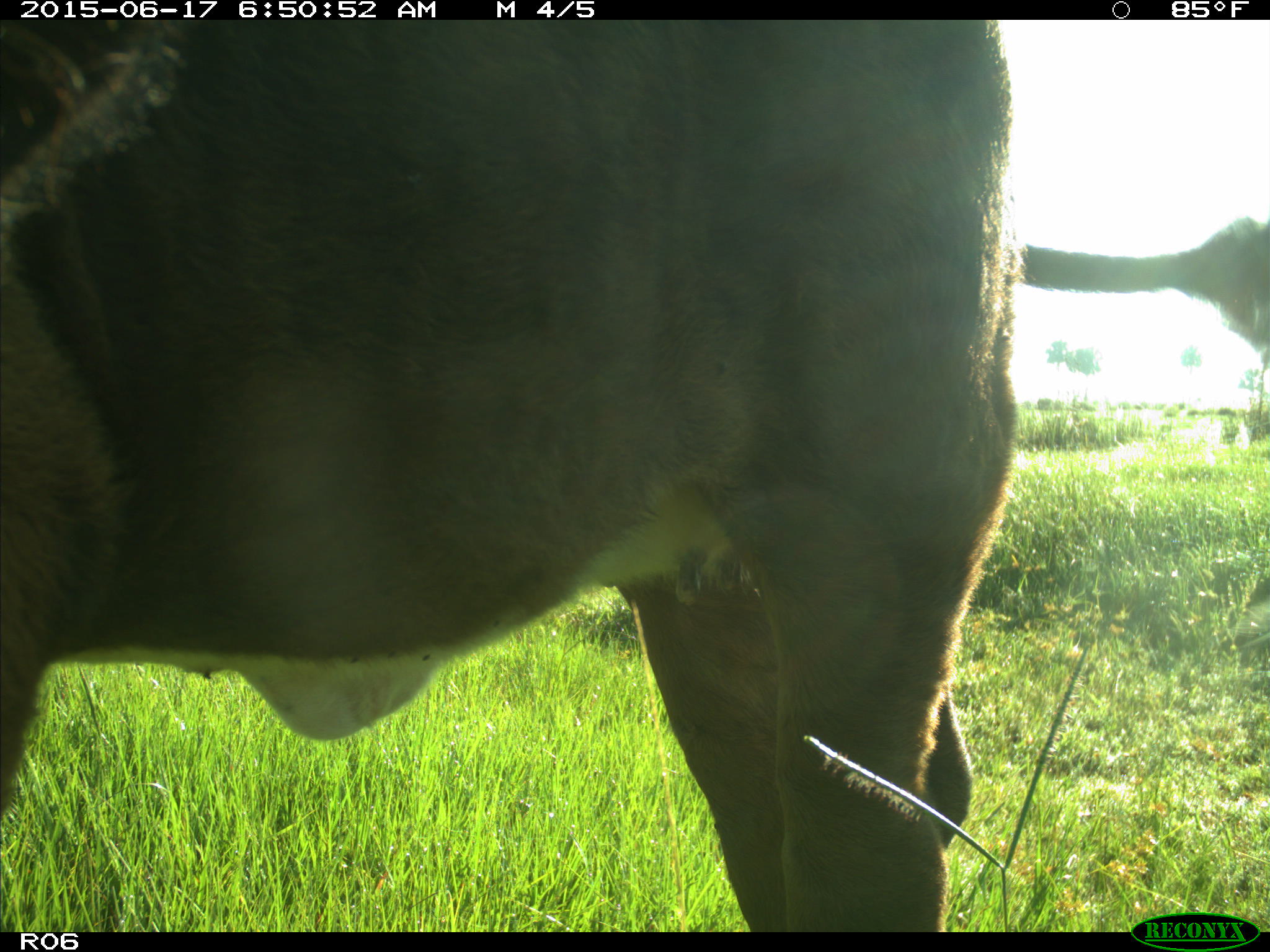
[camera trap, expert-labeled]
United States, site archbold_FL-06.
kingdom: Animalia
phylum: Chordata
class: Mammalia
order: Artiodactyla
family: Bovidae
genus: Bos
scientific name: Bos taurus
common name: domestic cow